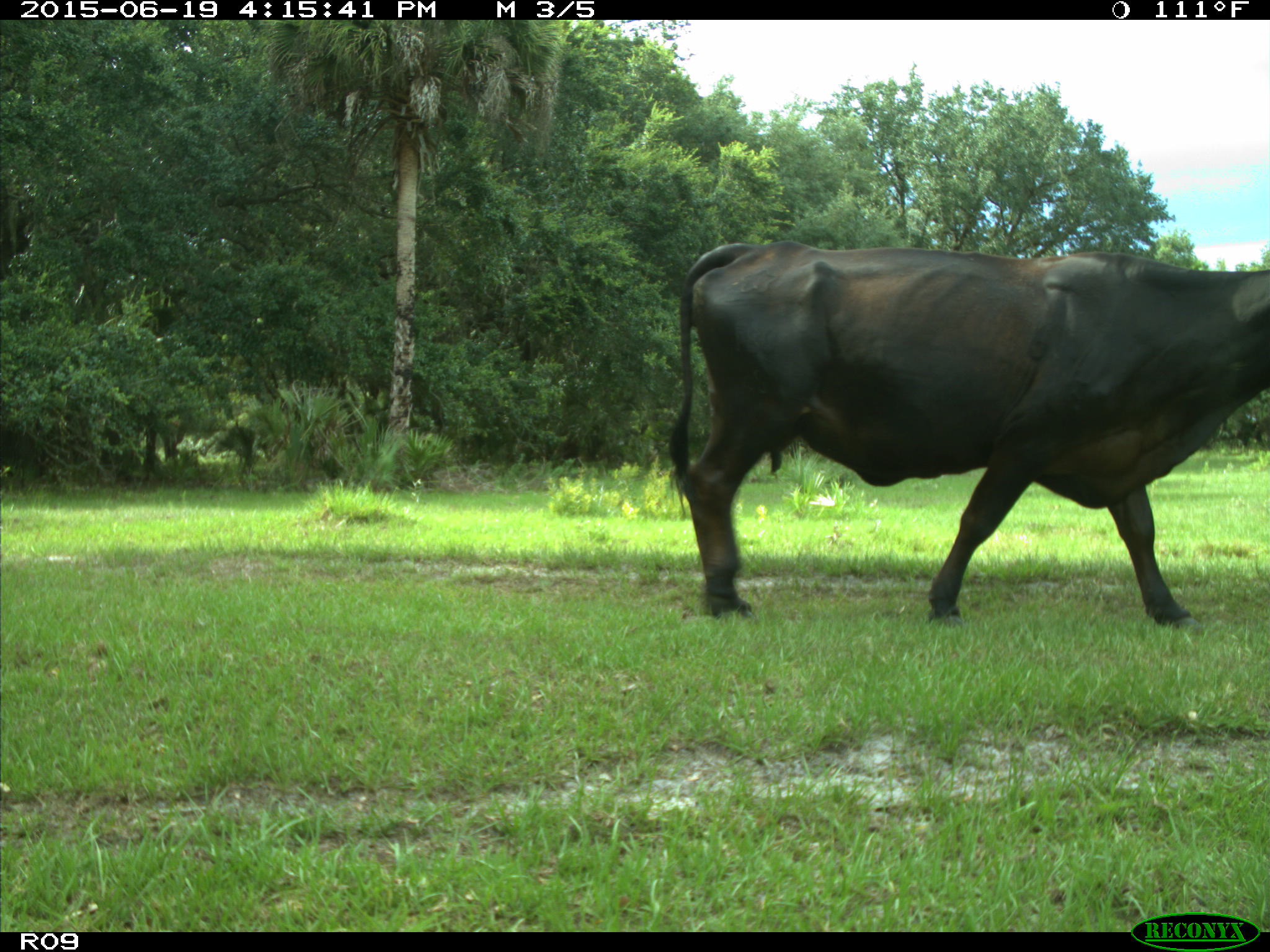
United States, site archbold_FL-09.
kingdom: Animalia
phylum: Chordata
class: Mammalia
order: Artiodactyla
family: Bovidae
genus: Bos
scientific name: Bos taurus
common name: domestic cow